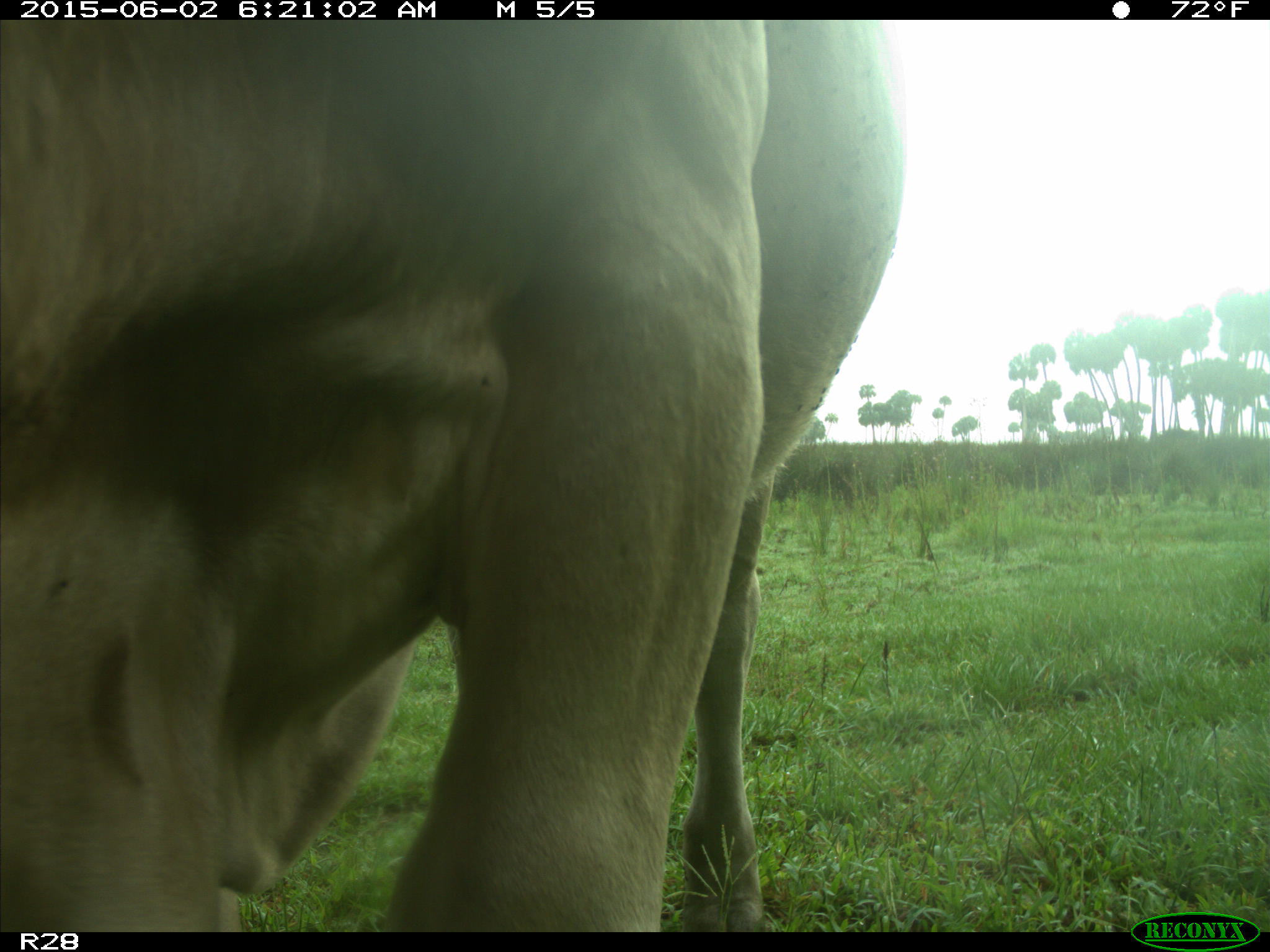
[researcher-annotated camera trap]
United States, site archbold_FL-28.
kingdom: Animalia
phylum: Chordata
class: Mammalia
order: Artiodactyla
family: Bovidae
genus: Bos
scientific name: Bos taurus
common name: domestic cow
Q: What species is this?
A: Bos taurus (domestic cow).